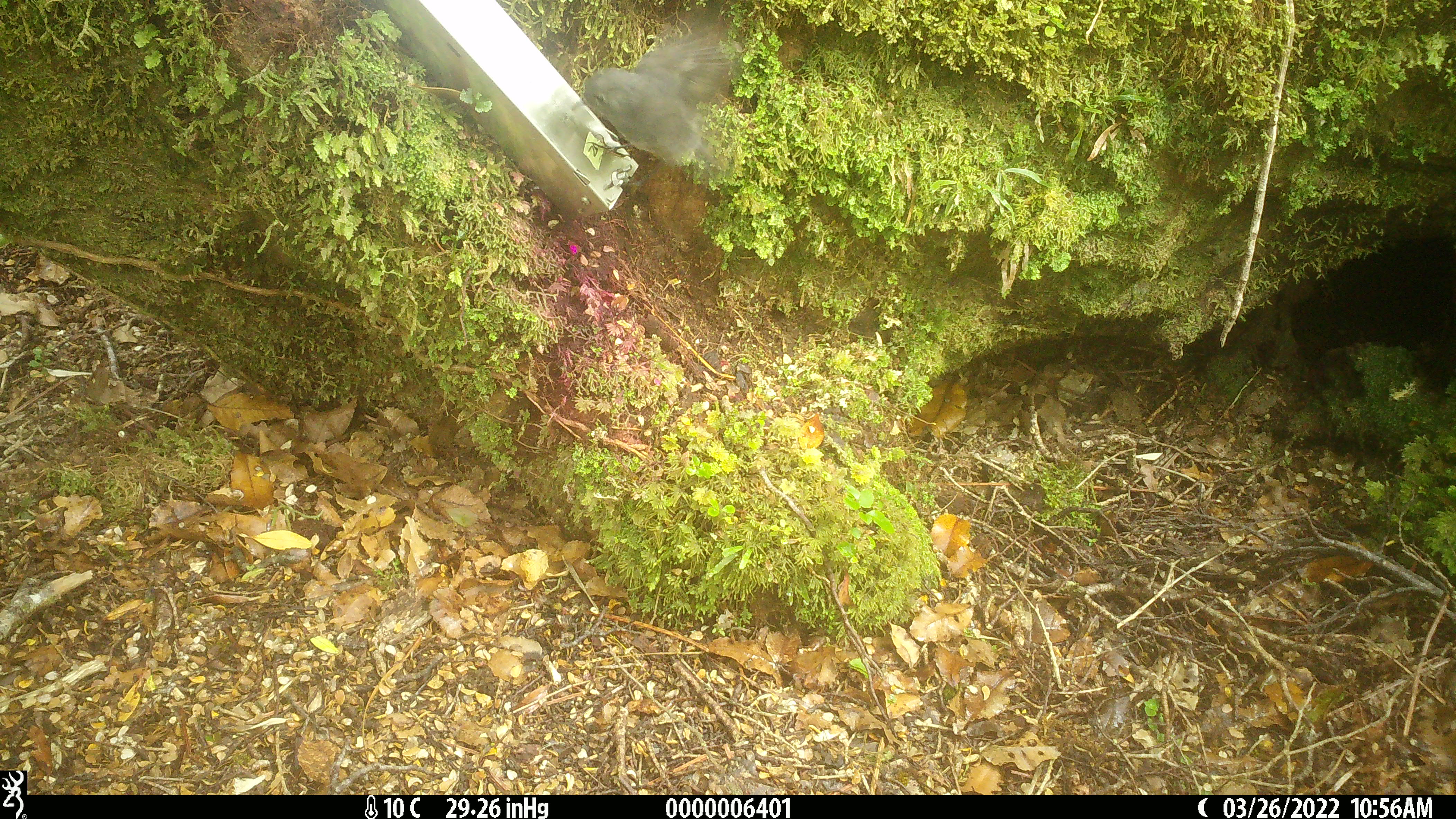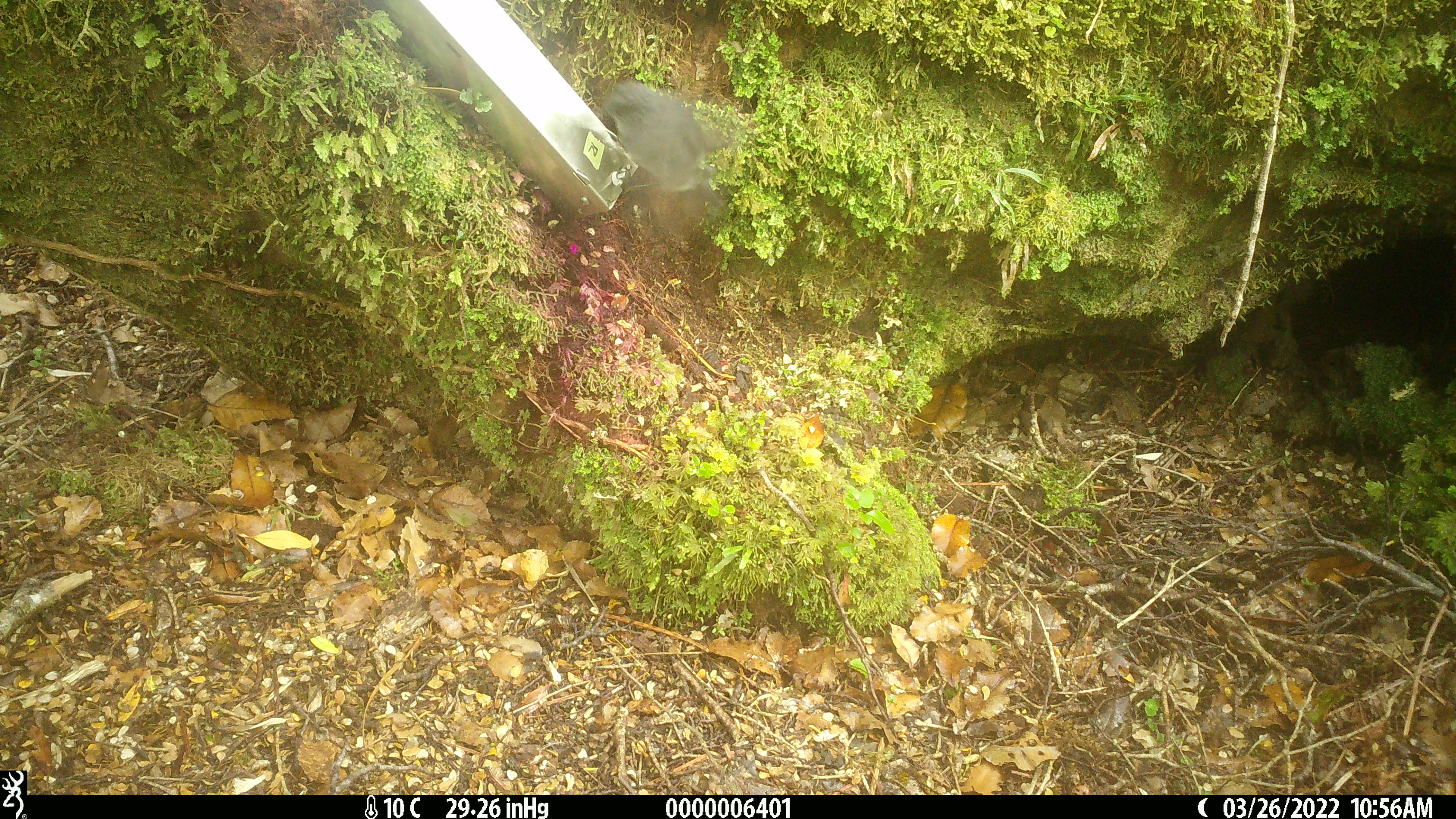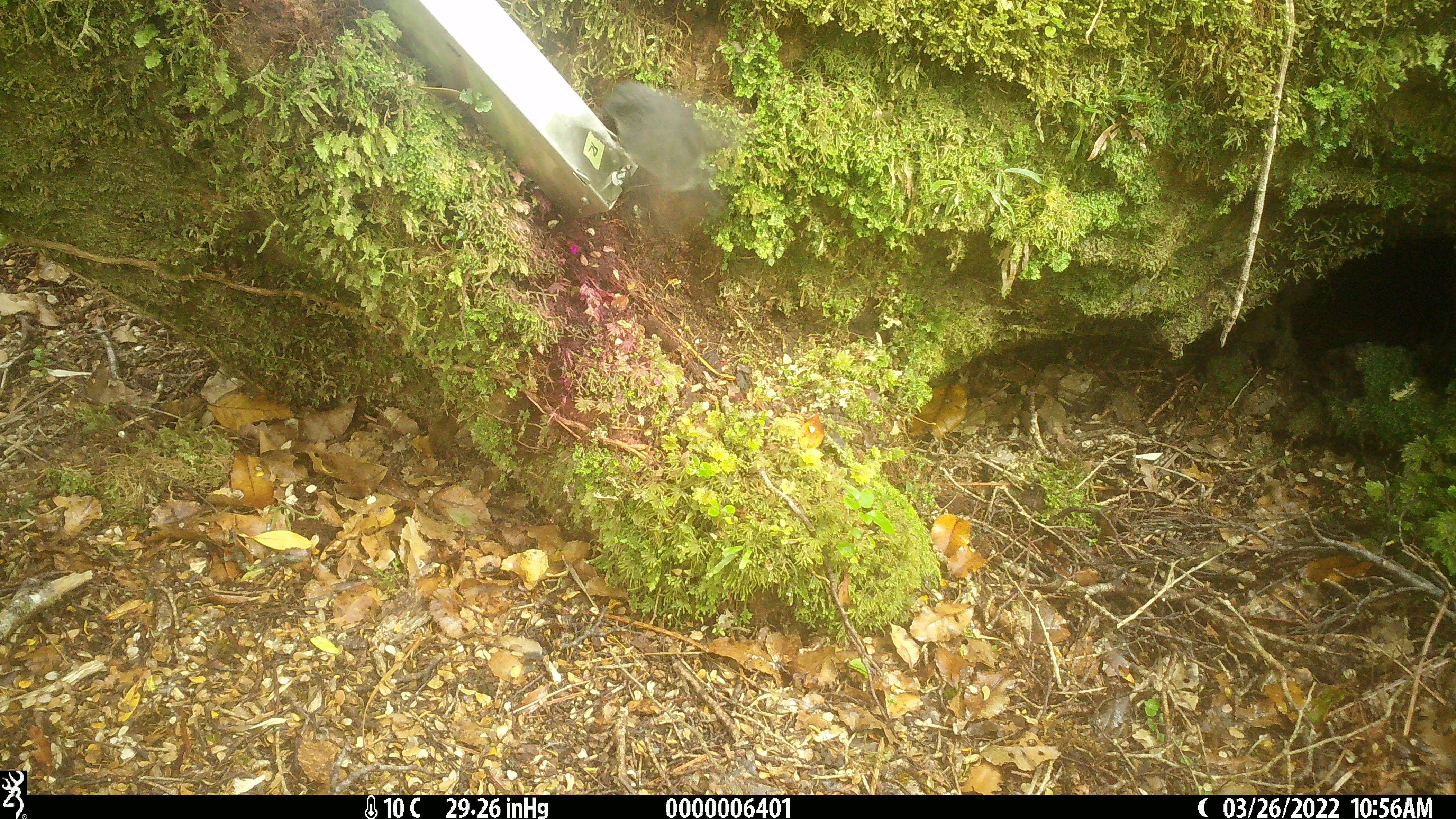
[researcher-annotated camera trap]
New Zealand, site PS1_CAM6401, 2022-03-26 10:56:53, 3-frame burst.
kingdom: Animalia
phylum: Chordata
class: Aves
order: Passeriformes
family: Petroicidae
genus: Petroica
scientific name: Petroica australis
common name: new zealand robin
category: robin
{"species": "robin (new zealand robin) (Petroica australis)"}